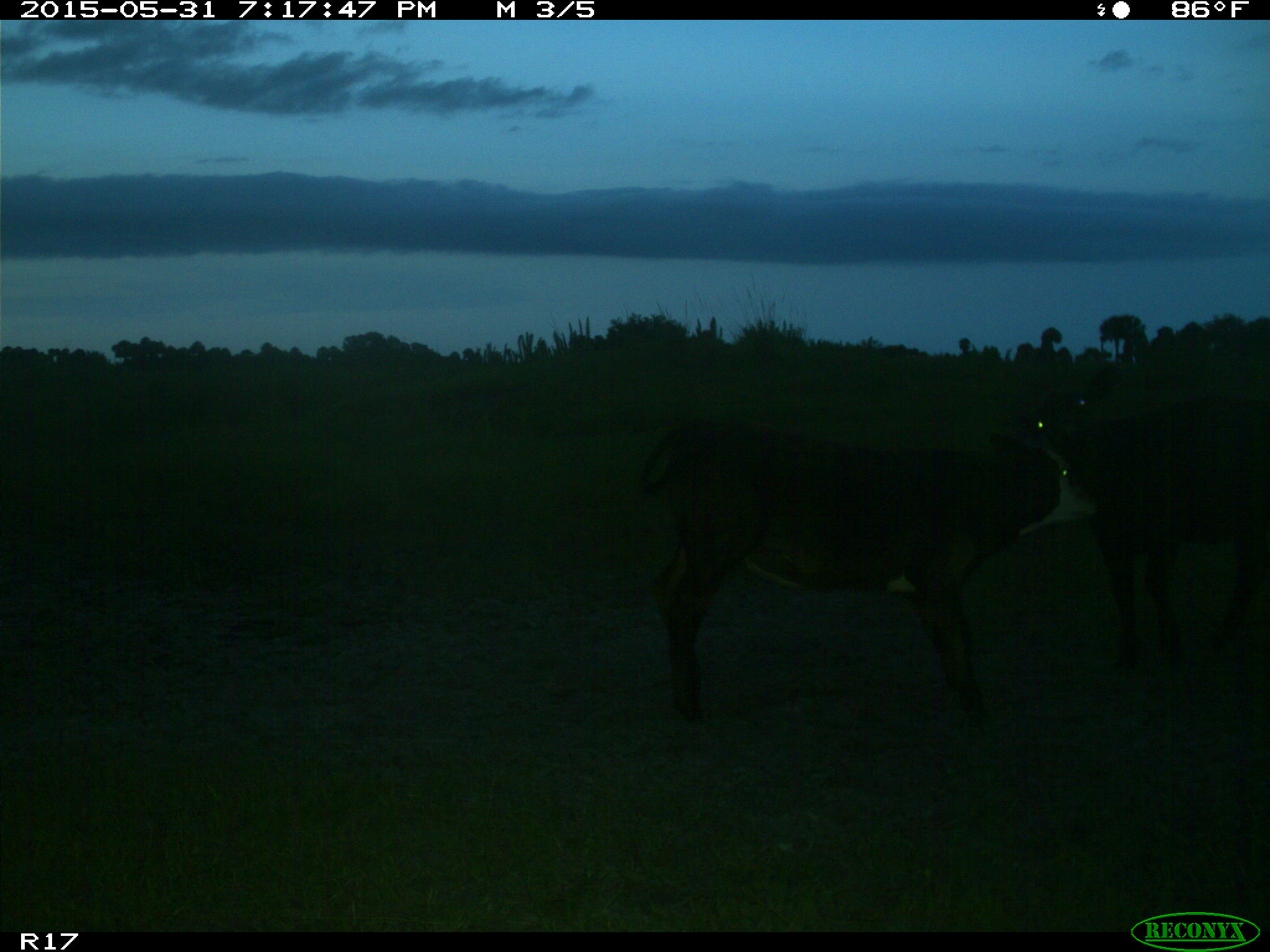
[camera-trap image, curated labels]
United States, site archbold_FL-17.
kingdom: Animalia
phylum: Chordata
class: Mammalia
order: Artiodactyla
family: Bovidae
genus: Bos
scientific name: Bos taurus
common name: domestic cow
Bos taurus (domestic cow).